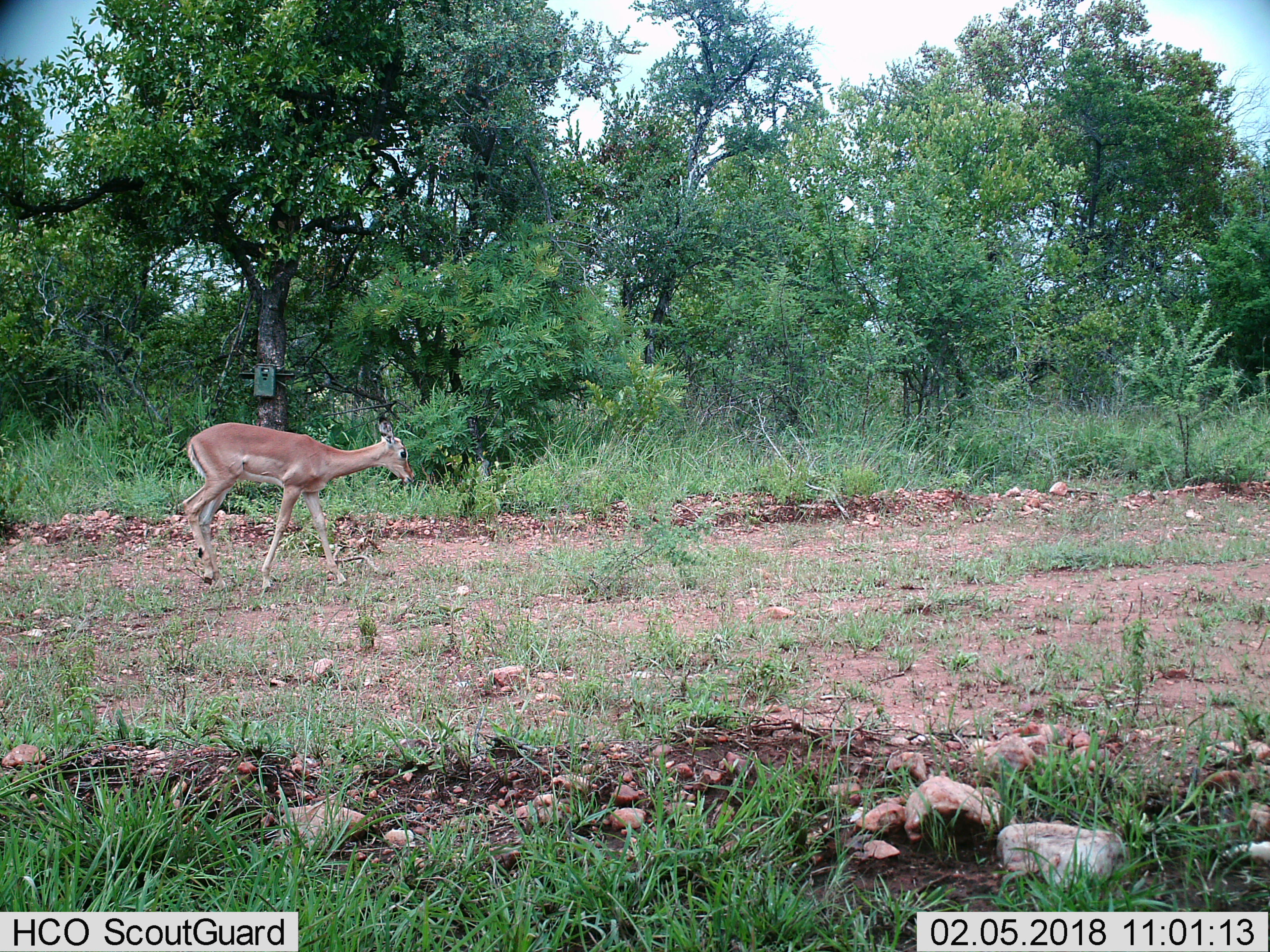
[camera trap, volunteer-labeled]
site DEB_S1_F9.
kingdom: Animalia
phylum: Chordata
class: Mammalia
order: Artiodactyla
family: Bovidae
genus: Aepyceros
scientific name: Aepyceros melampus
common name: impala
Impala (Aepyceros melampus), count 1. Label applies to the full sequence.